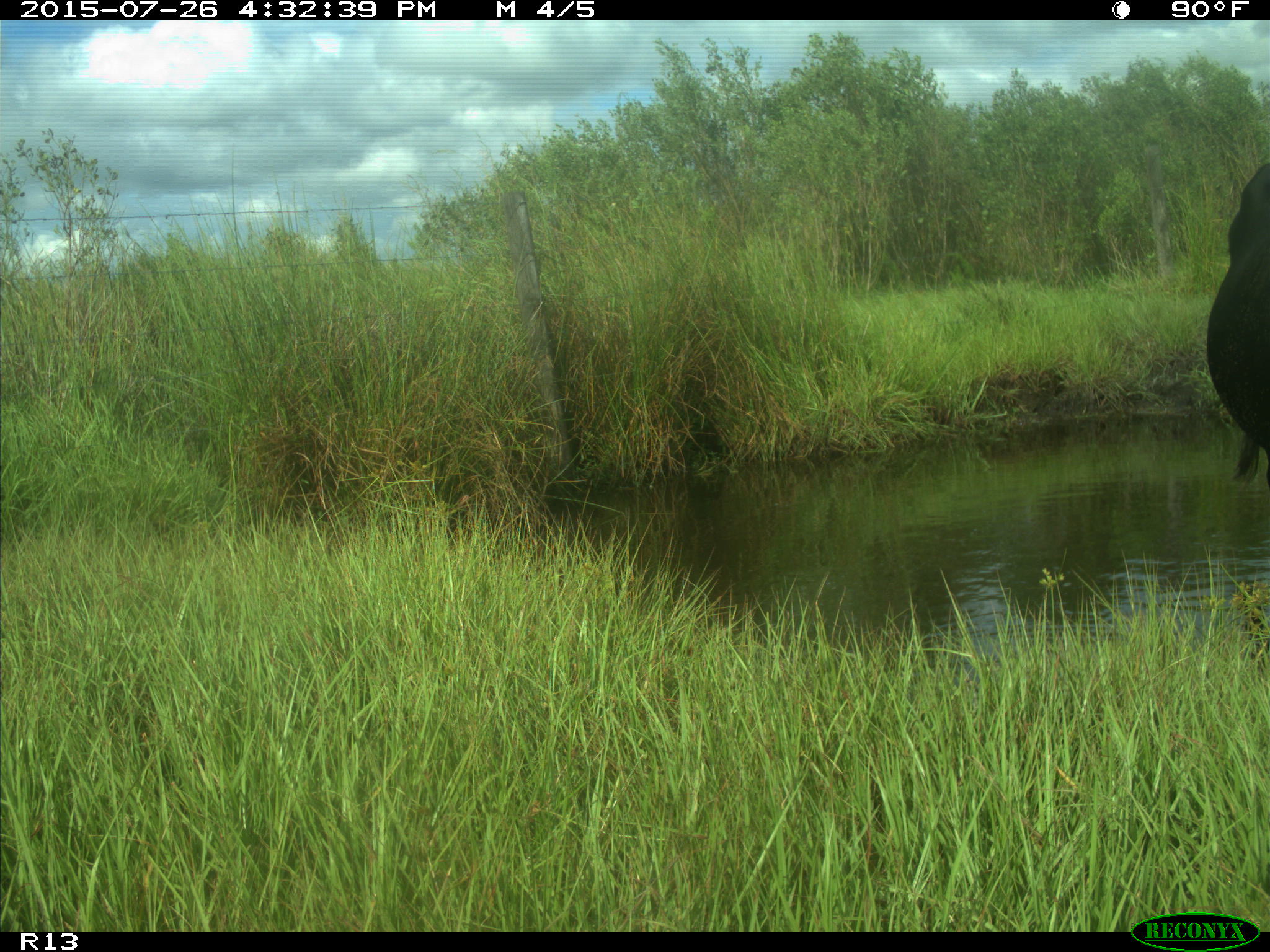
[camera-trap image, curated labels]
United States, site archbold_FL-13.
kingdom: Animalia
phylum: Chordata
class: Mammalia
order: Artiodactyla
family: Bovidae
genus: Bos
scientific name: Bos taurus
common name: domestic cow